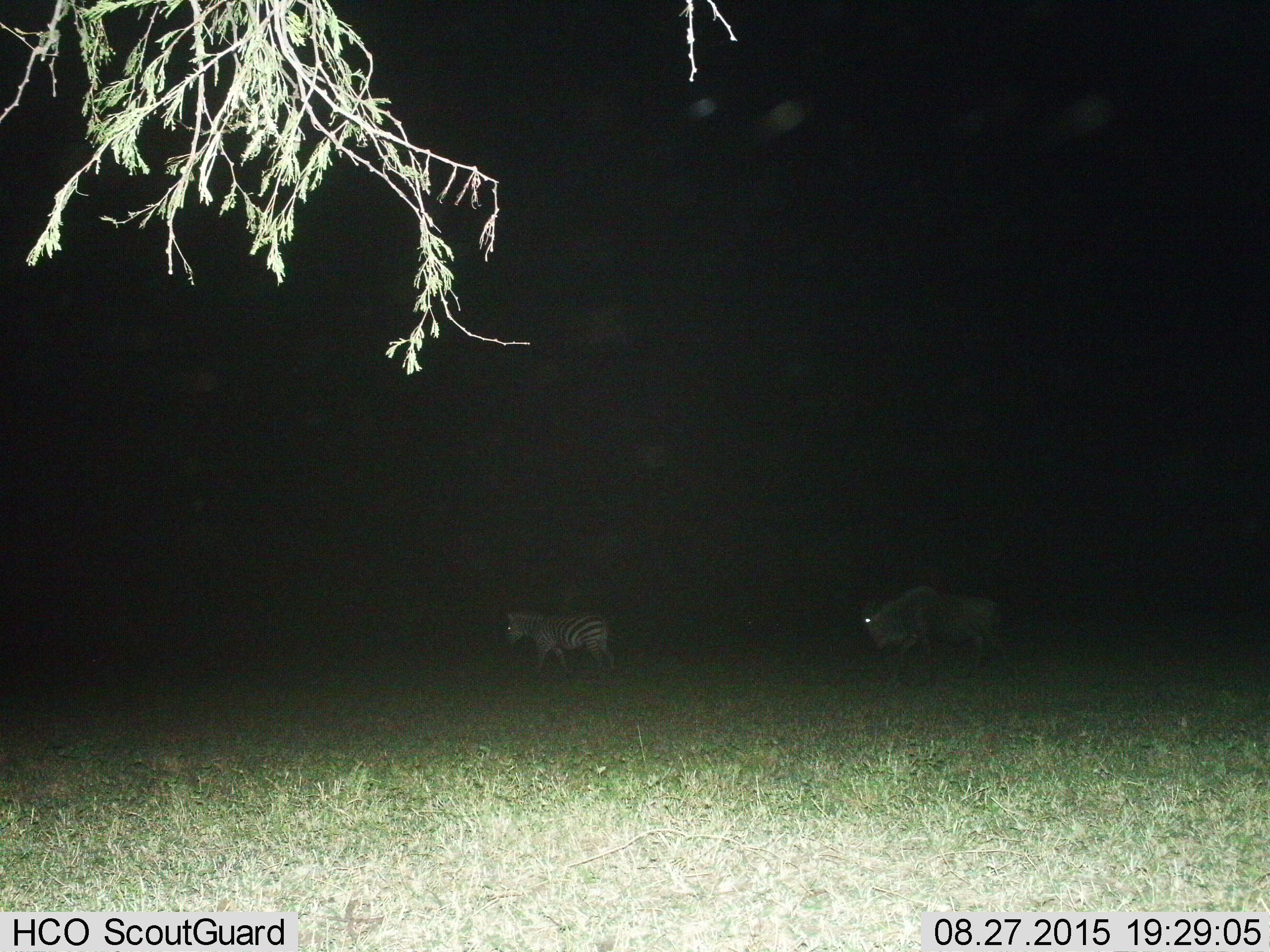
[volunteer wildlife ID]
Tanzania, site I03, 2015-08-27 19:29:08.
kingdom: Animalia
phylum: Chordata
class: Mammalia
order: Artiodactyla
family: Bovidae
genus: Connochaetes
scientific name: Connochaetes taurinus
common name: blue wildebeest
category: wildebeest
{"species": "wildebeest (blue wildebeest) (Connochaetes taurinus)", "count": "1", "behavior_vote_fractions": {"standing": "0%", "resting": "0%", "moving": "100%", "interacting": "0%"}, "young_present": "0%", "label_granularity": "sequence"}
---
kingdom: Animalia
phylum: Chordata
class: Mammalia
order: Perissodactyla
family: Equidae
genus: Equus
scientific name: Equus quagga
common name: plains zebra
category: zebra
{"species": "zebra (plains zebra) (Equus quagga)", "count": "1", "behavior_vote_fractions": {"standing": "10%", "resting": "0%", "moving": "100%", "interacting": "0%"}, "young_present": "0%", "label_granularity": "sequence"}